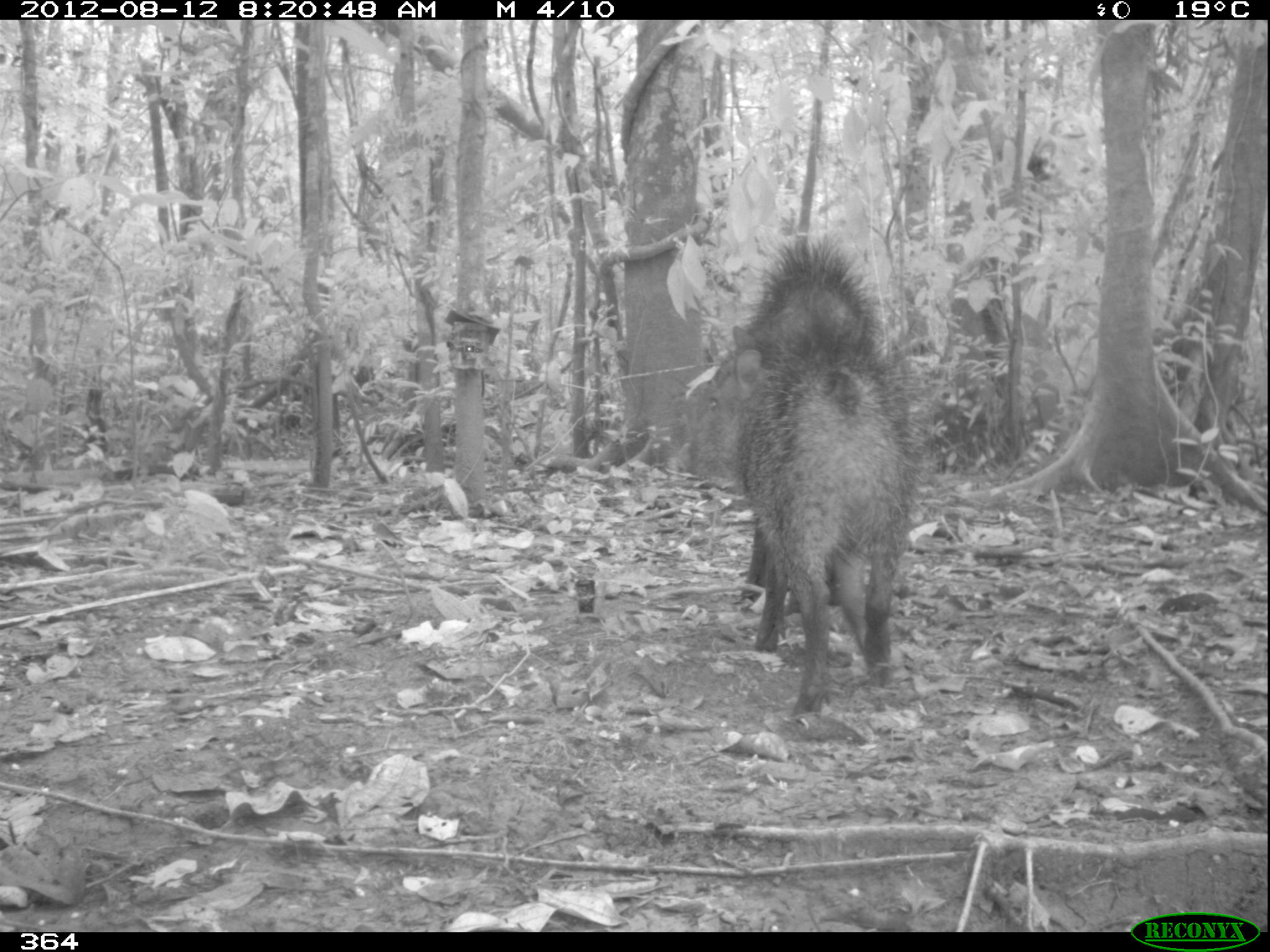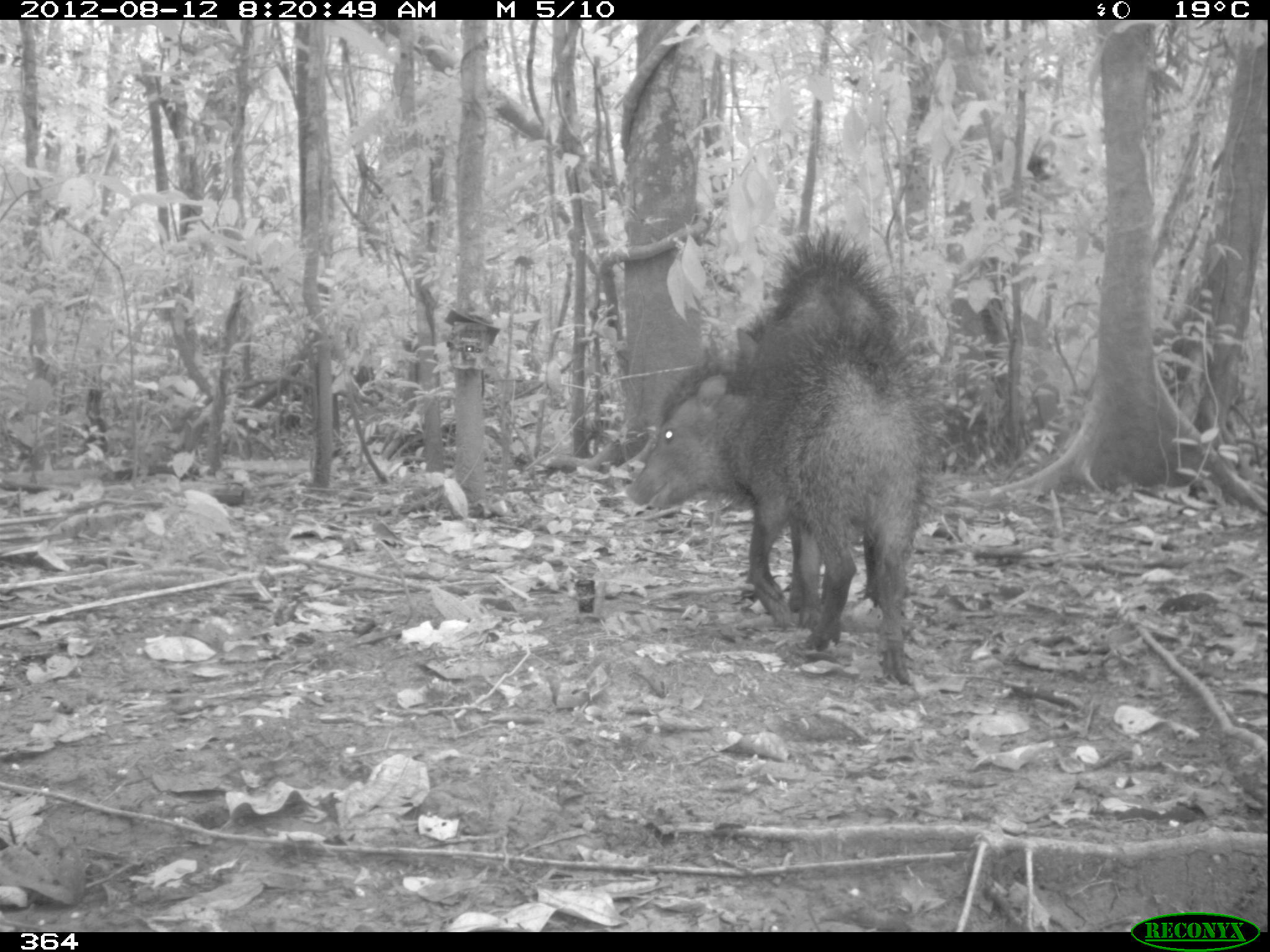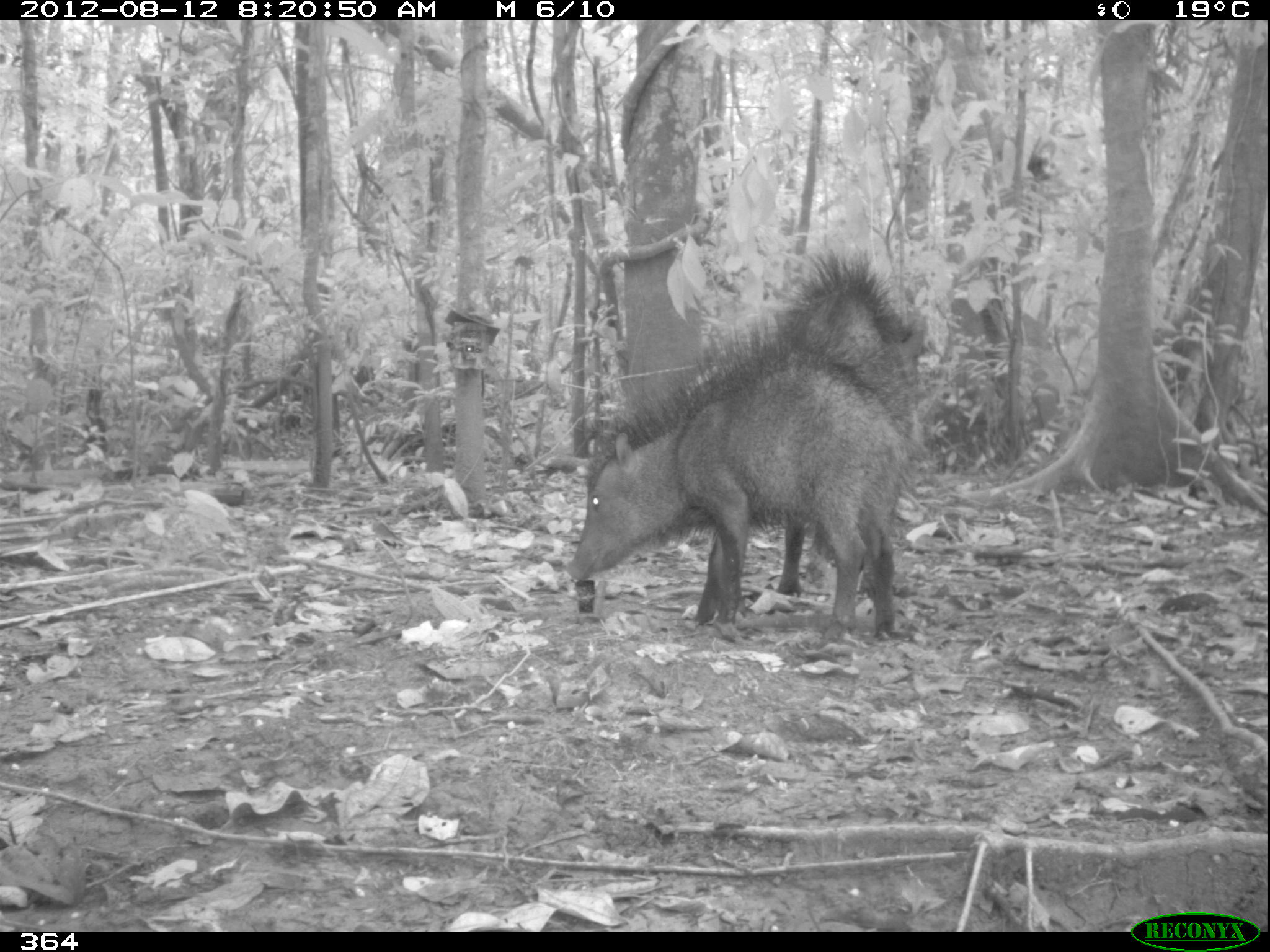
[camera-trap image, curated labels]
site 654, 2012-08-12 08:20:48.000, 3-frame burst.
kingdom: Animalia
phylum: Chordata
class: Mammalia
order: Artiodactyla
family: Tayassuidae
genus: Tayassu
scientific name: Tayassu pecari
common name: white-lipped peccary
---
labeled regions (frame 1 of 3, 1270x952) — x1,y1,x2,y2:
tayassu pecari: 678,345,934,716; 685,236,879,606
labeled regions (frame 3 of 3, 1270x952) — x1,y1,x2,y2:
tayassu pecari: 562,315,927,636; 758,248,923,597